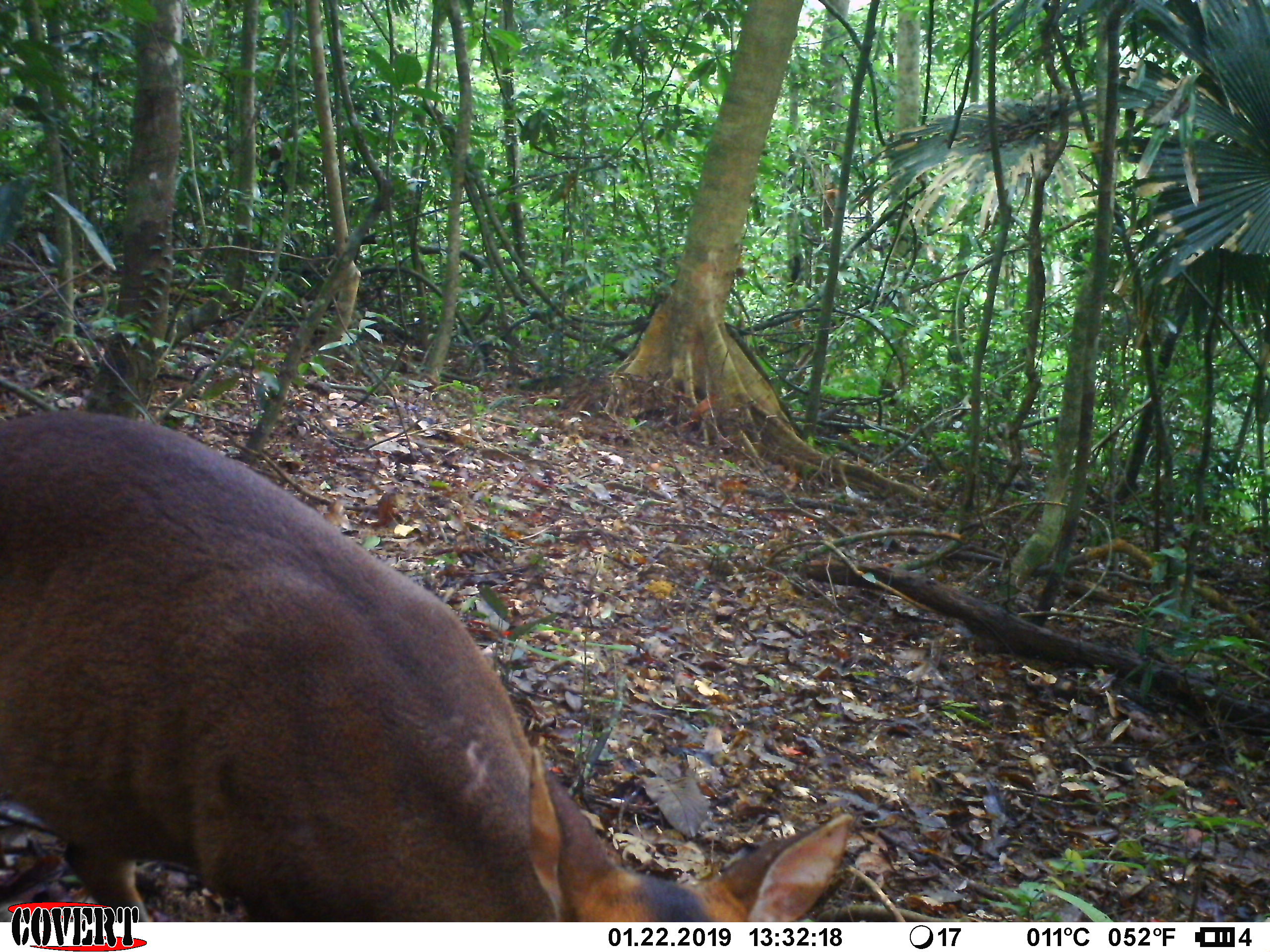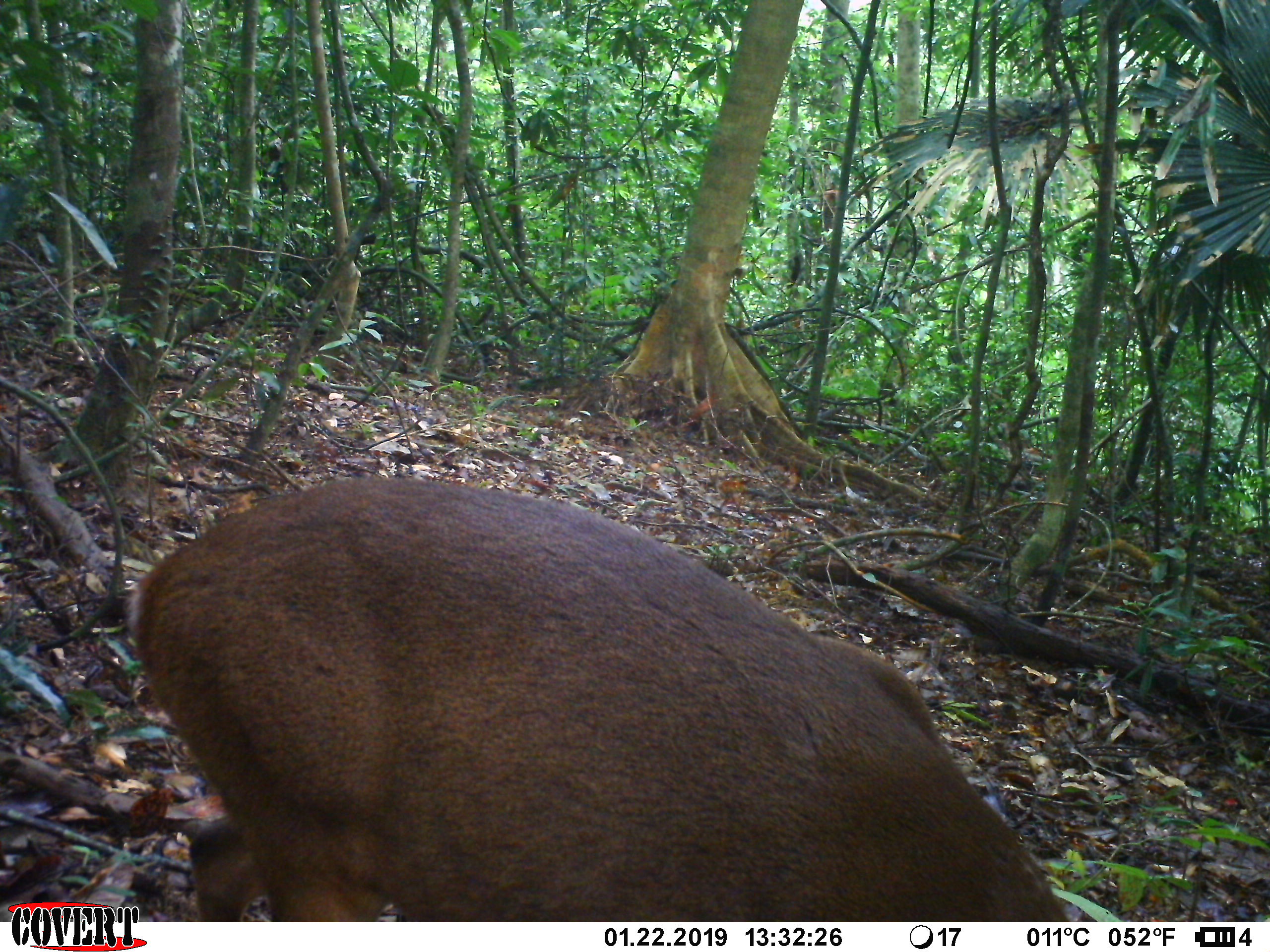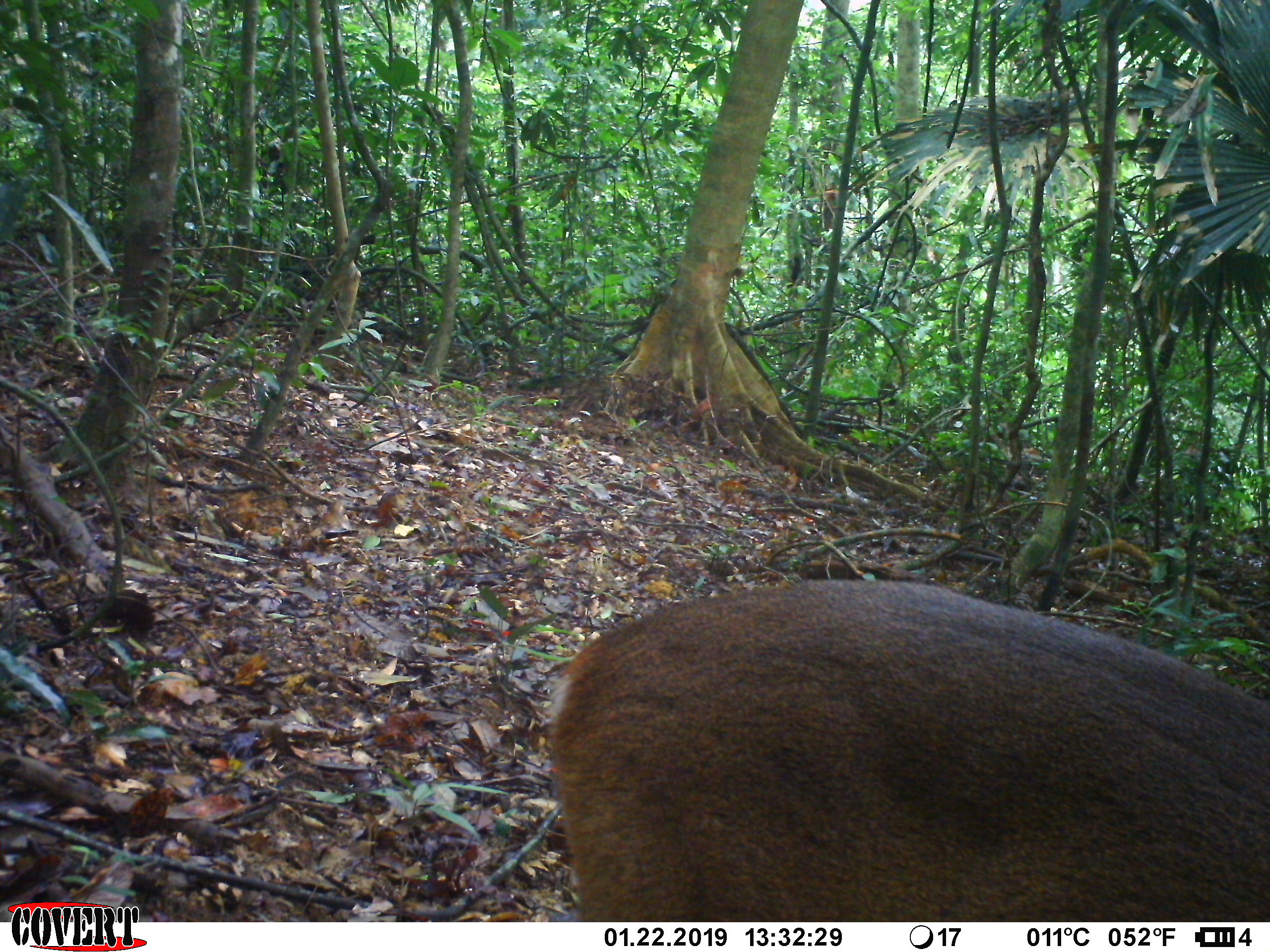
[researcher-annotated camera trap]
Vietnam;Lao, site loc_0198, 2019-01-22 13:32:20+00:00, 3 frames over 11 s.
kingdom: Animalia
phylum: Chordata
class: Mammalia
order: Artiodactyla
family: Cervidae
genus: Muntiacus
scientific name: Muntiacus vuquangensis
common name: large-antlered muntjac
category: large antlered muntjac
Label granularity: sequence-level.